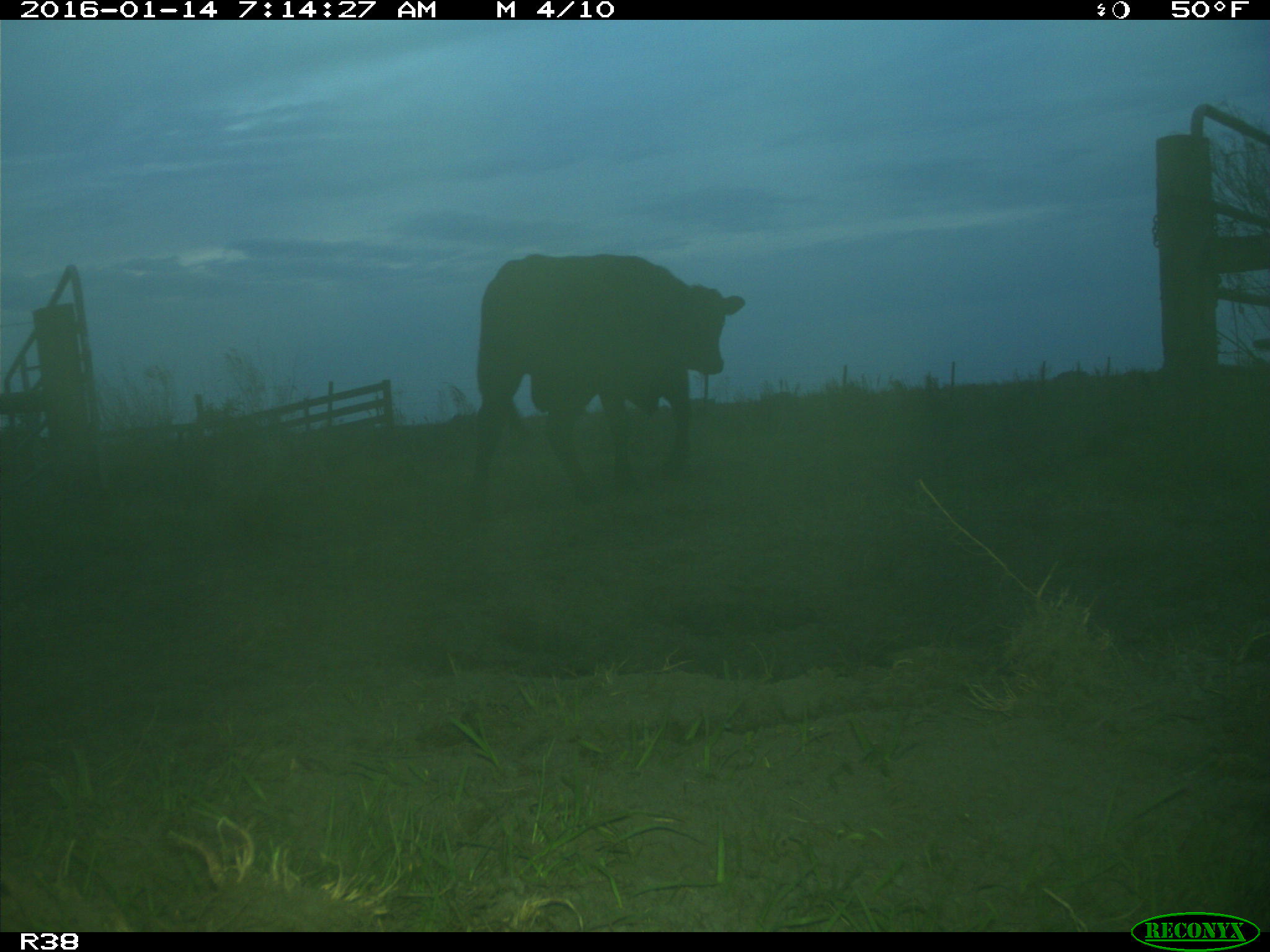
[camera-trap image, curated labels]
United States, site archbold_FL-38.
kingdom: Animalia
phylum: Chordata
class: Mammalia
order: Artiodactyla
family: Bovidae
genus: Bos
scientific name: Bos taurus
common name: domestic cow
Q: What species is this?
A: Bos taurus (domestic cow).